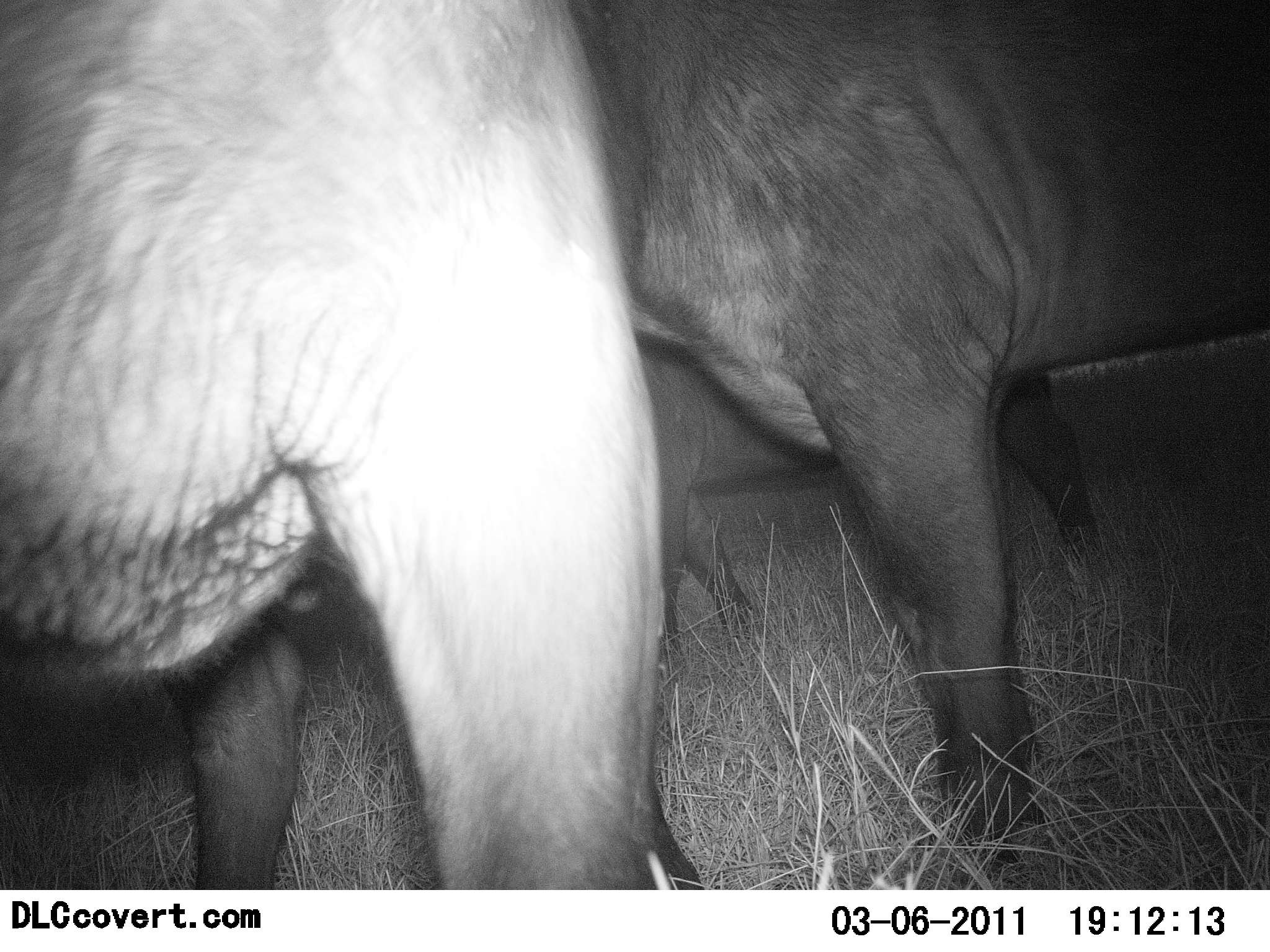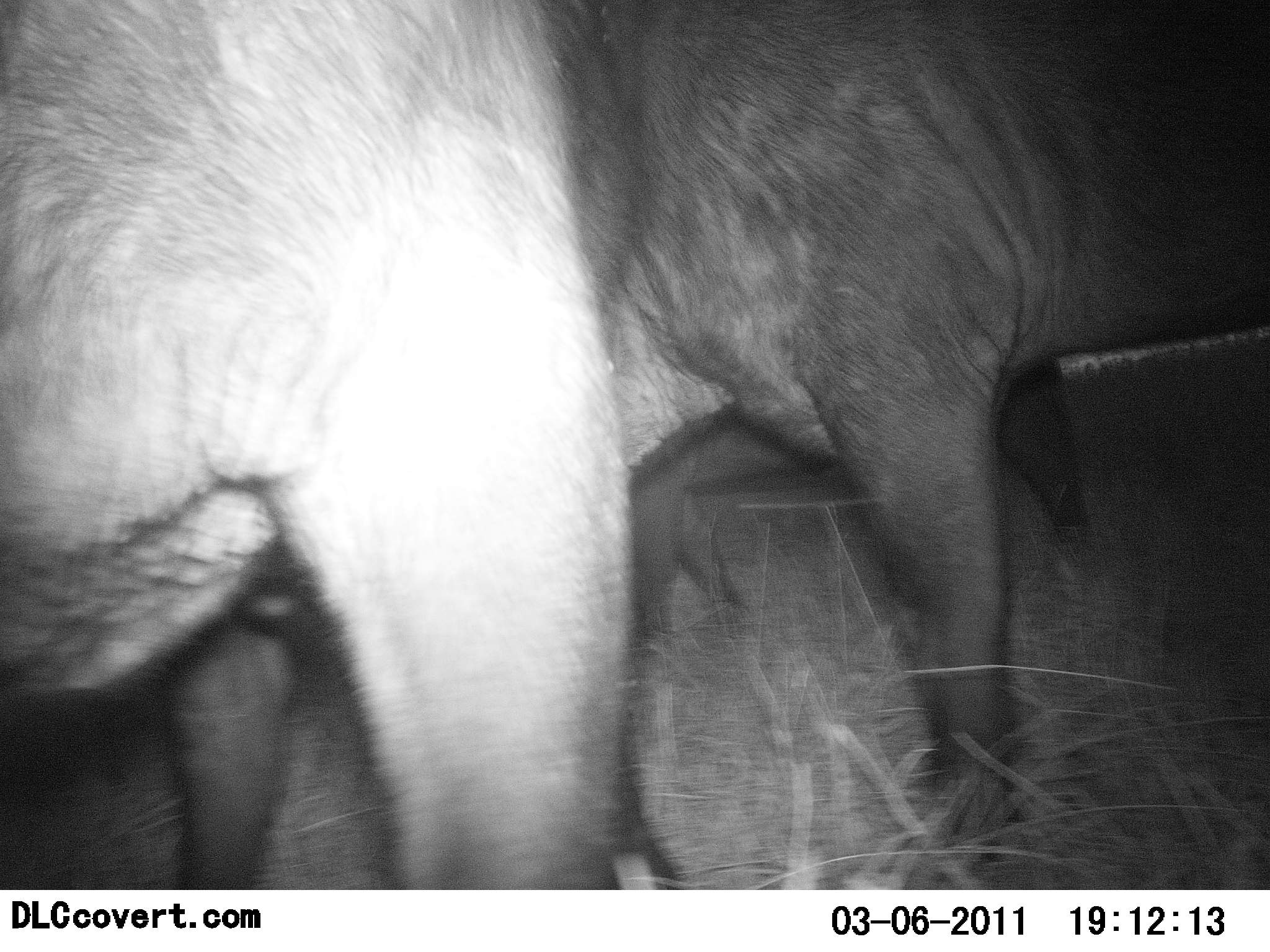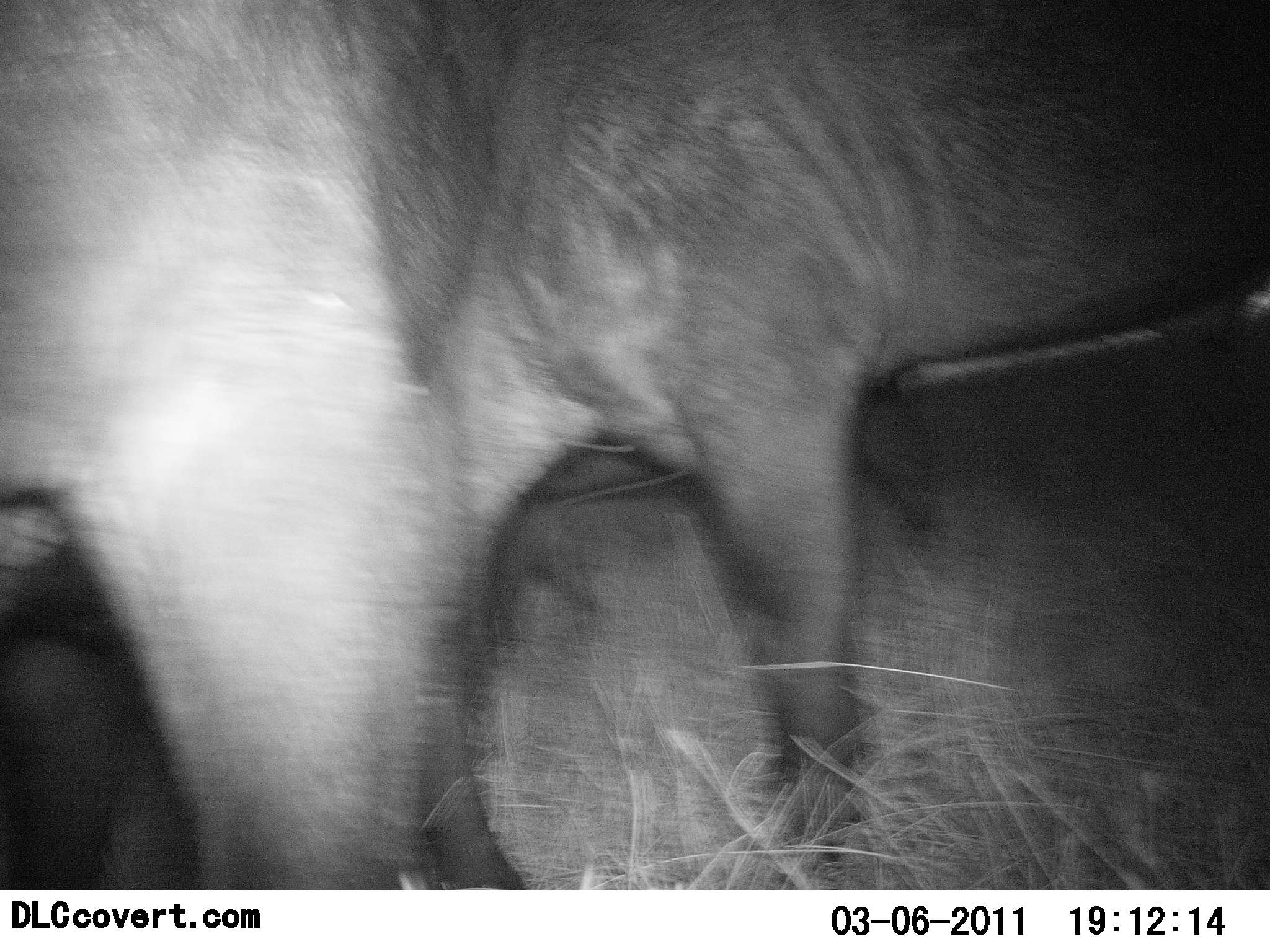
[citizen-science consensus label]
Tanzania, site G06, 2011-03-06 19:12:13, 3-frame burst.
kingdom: Animalia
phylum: Chordata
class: Mammalia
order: Artiodactyla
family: Bovidae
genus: Connochaetes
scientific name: Connochaetes taurinus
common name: blue wildebeest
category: wildebeest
Wildebeest (blue wildebeest) (Connochaetes taurinus), count 2. Behavior (volunteer vote fractions): standing 50%, resting 0%, moving 50%, interacting 0%. Young present (vote fraction): 0%. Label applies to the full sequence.